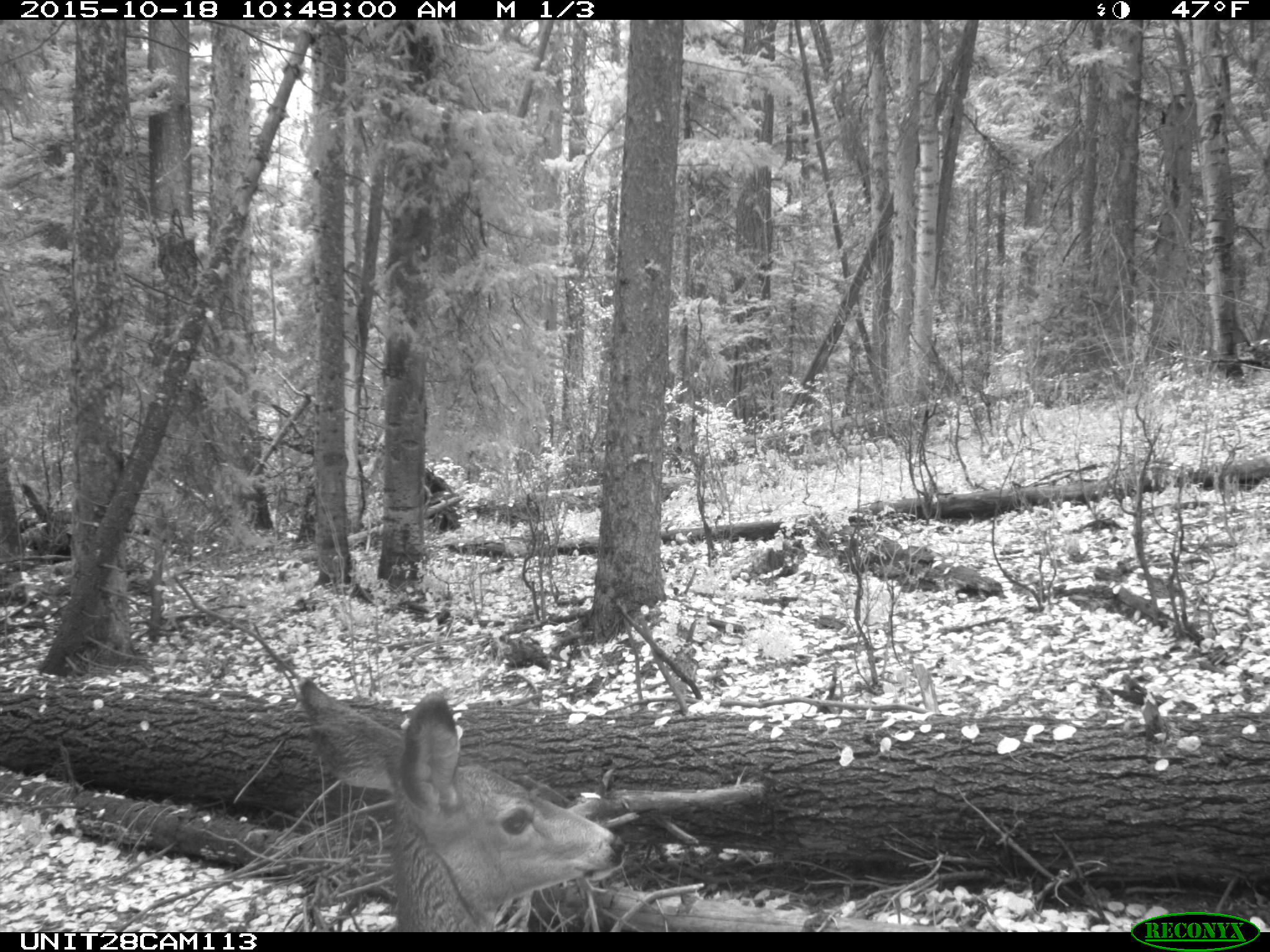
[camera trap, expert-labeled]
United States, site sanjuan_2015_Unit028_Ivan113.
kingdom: Animalia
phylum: Chordata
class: Mammalia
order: Artiodactyla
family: Cervidae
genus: Odocoileus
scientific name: Odocoileus hemionus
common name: mule deer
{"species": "Odocoileus hemionus (mule deer)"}